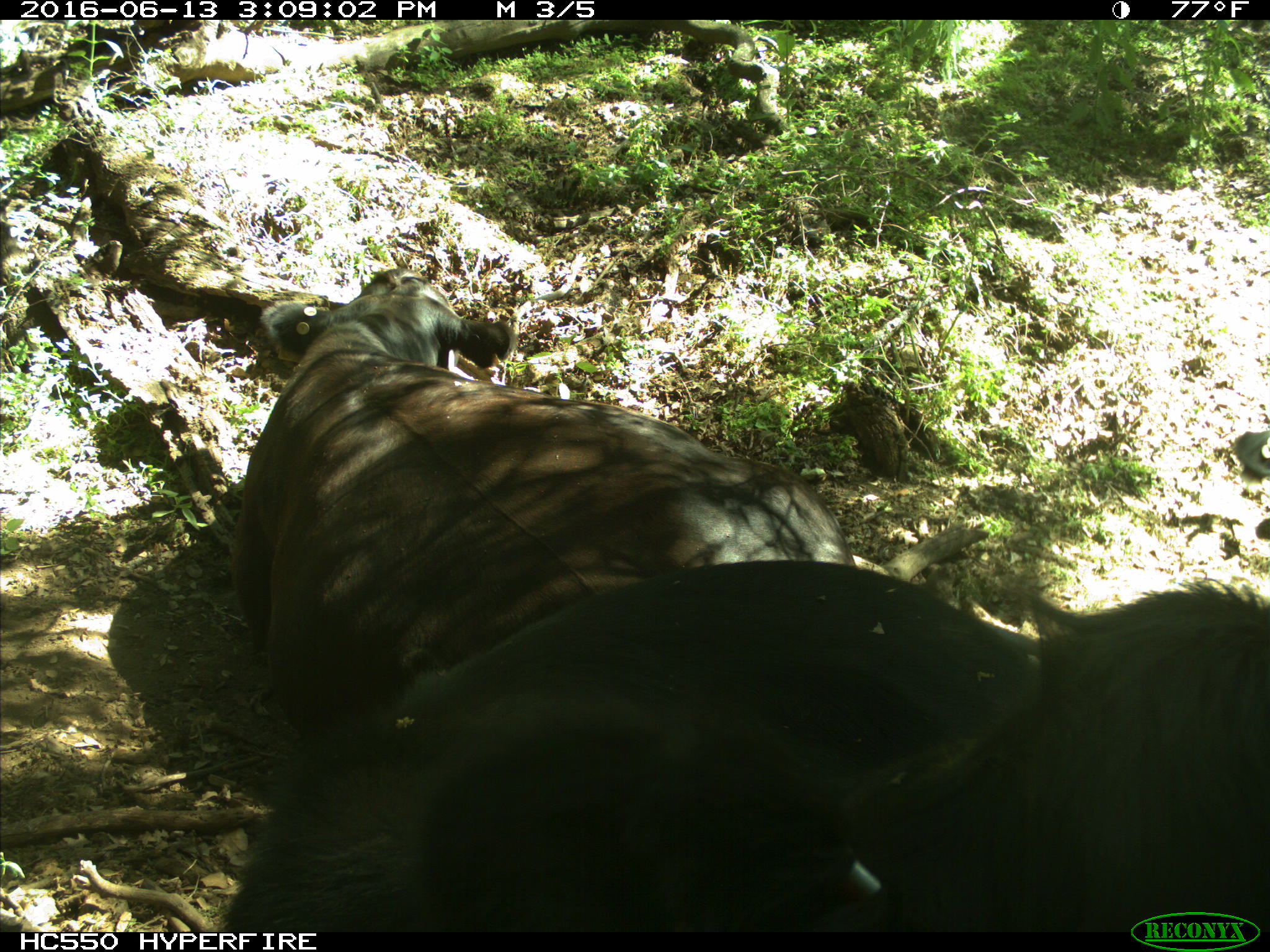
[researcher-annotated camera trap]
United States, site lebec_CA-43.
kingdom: Animalia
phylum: Chordata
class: Mammalia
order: Artiodactyla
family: Bovidae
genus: Bos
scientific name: Bos taurus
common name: domestic cow